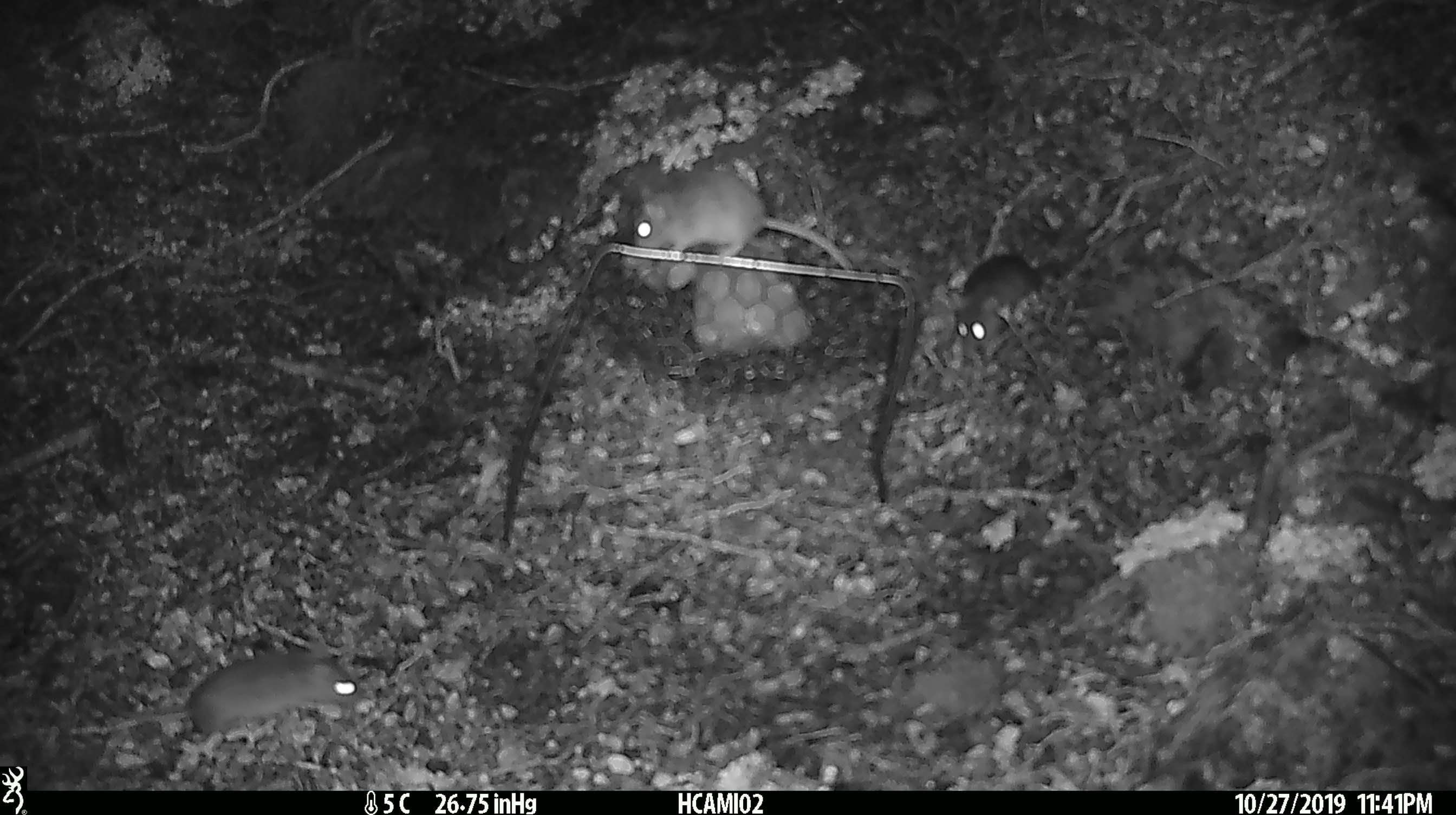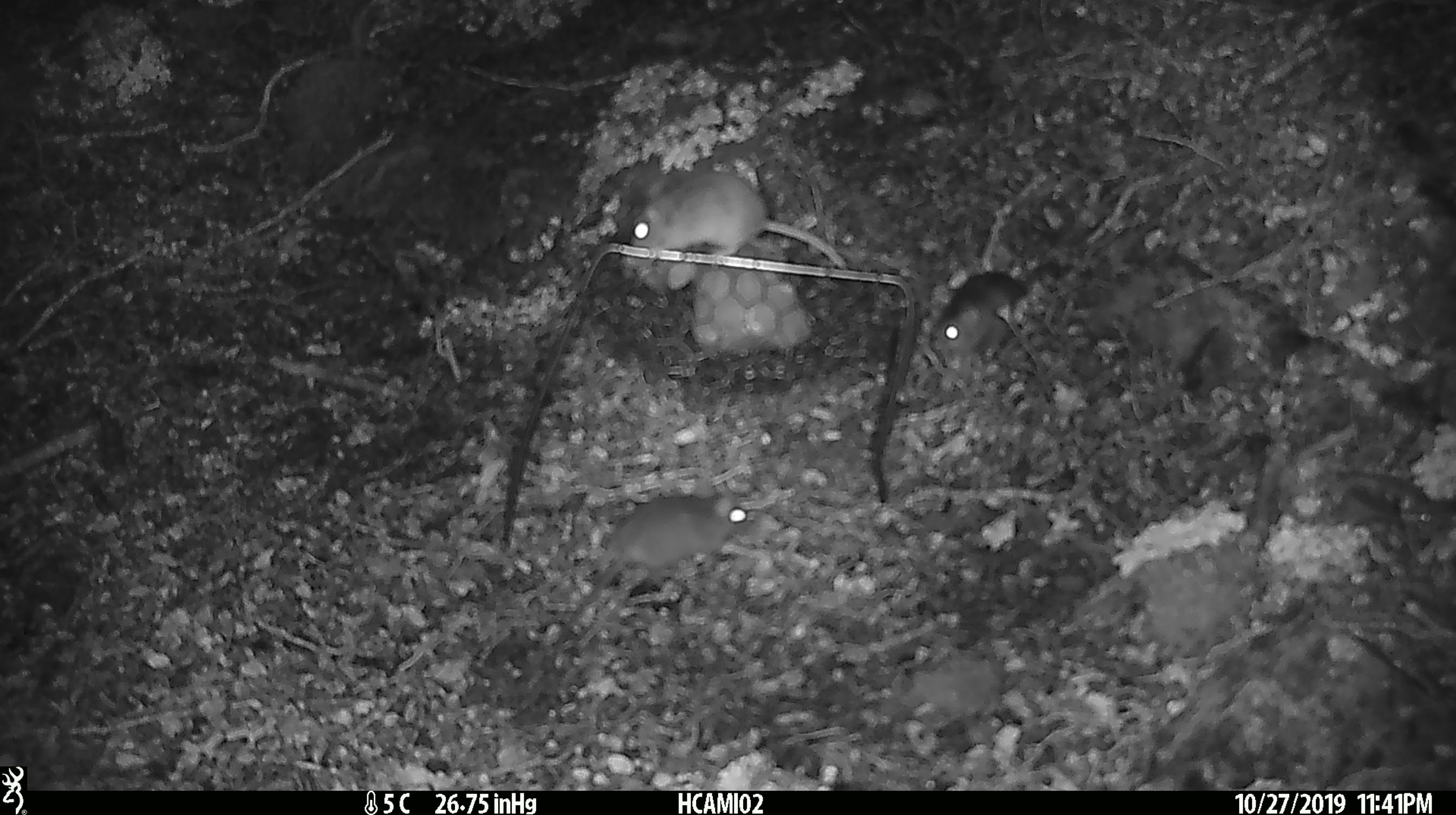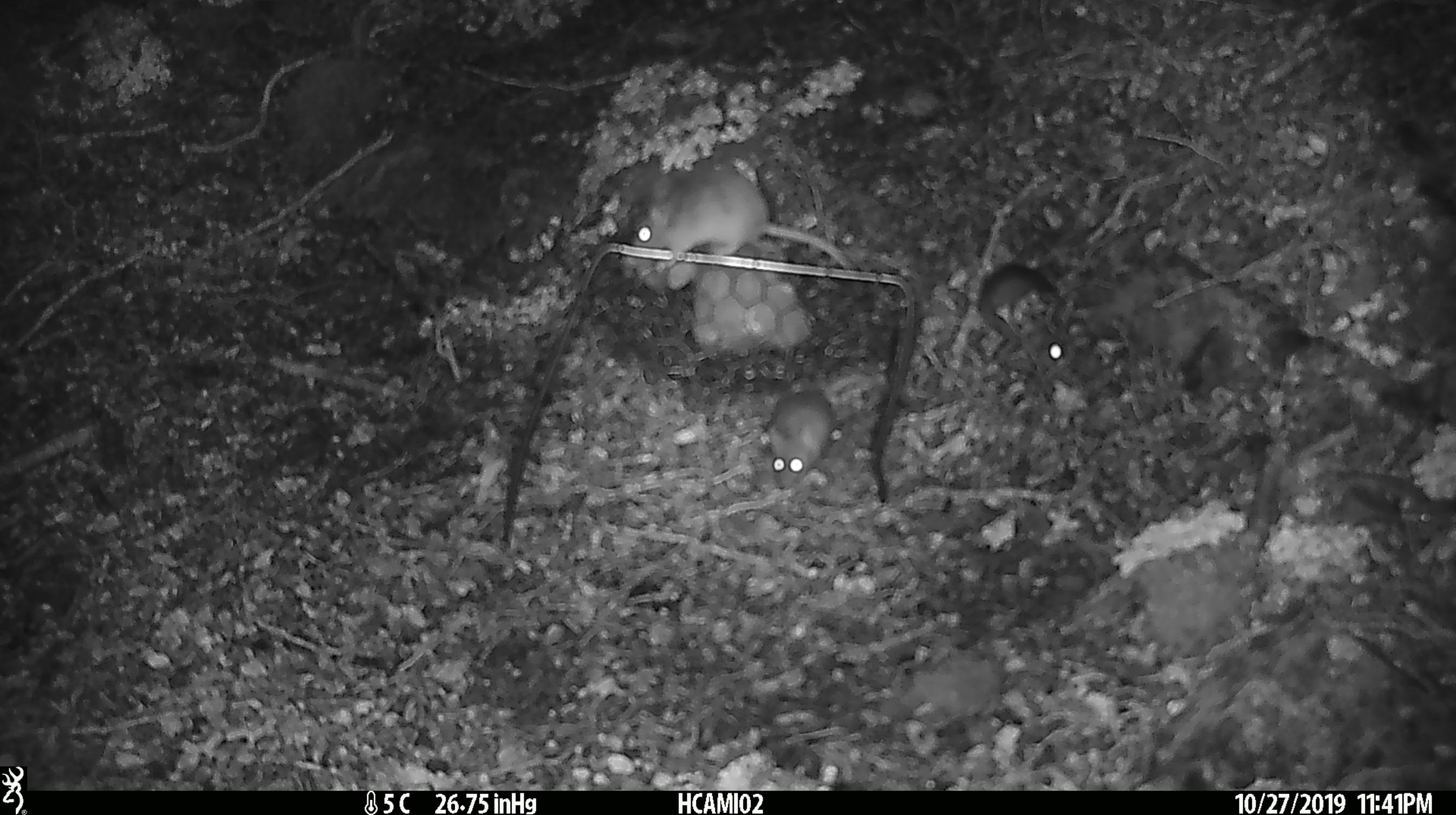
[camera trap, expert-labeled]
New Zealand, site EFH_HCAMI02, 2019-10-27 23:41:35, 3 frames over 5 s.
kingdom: Animalia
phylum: Chordata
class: Mammalia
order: Rodentia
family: Muridae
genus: Mus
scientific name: Mus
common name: mouse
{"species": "mouse (Mus)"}